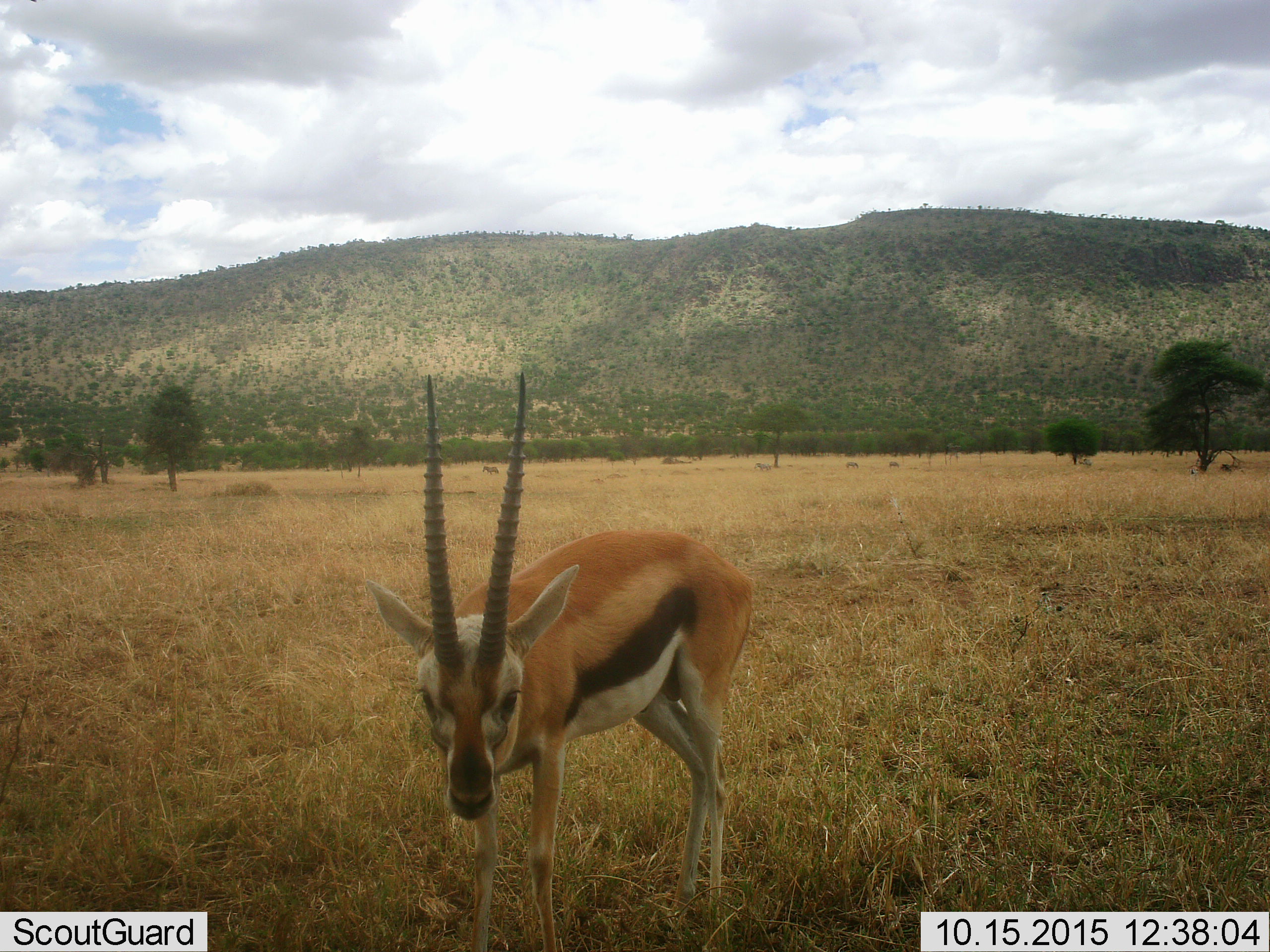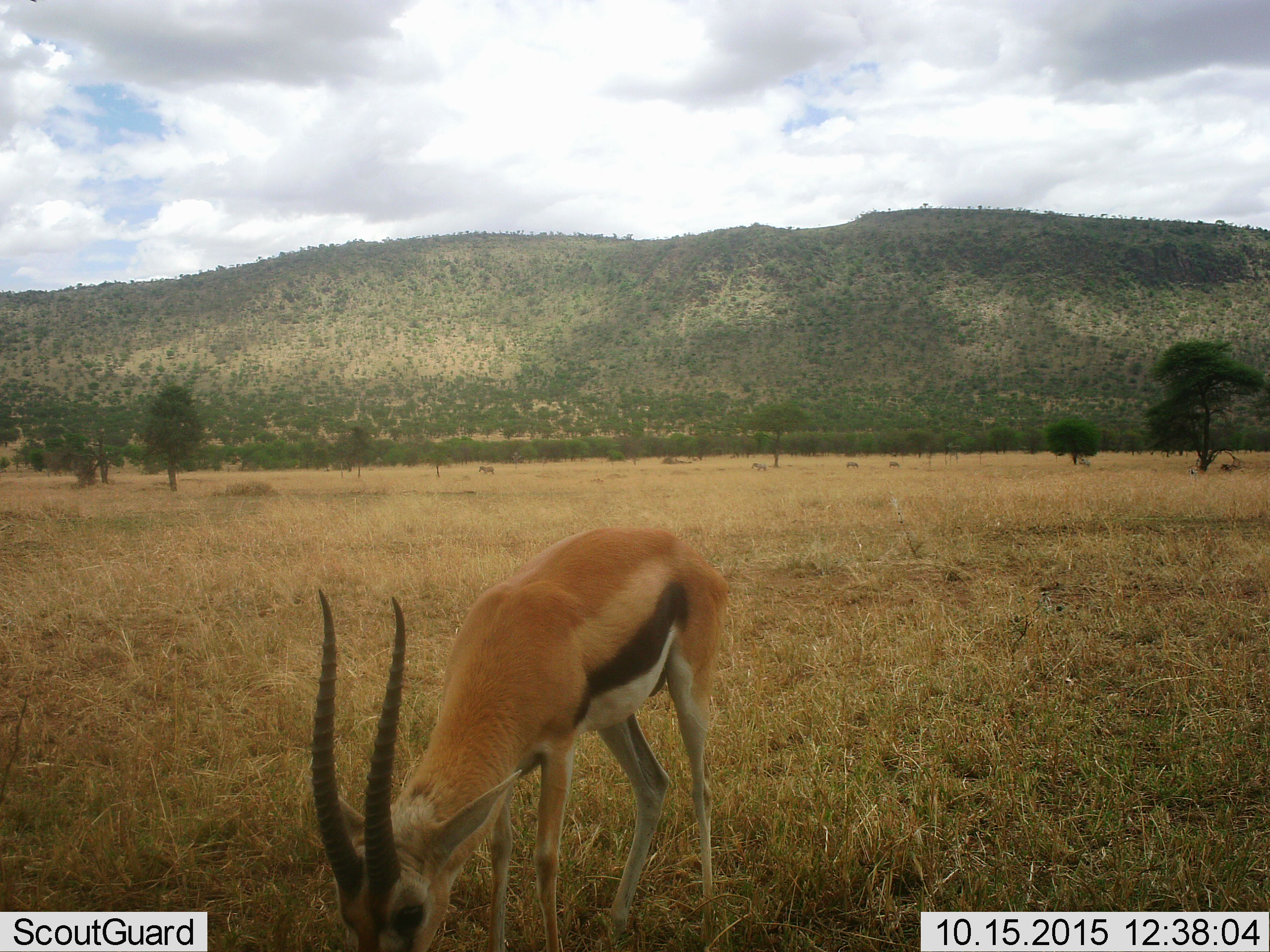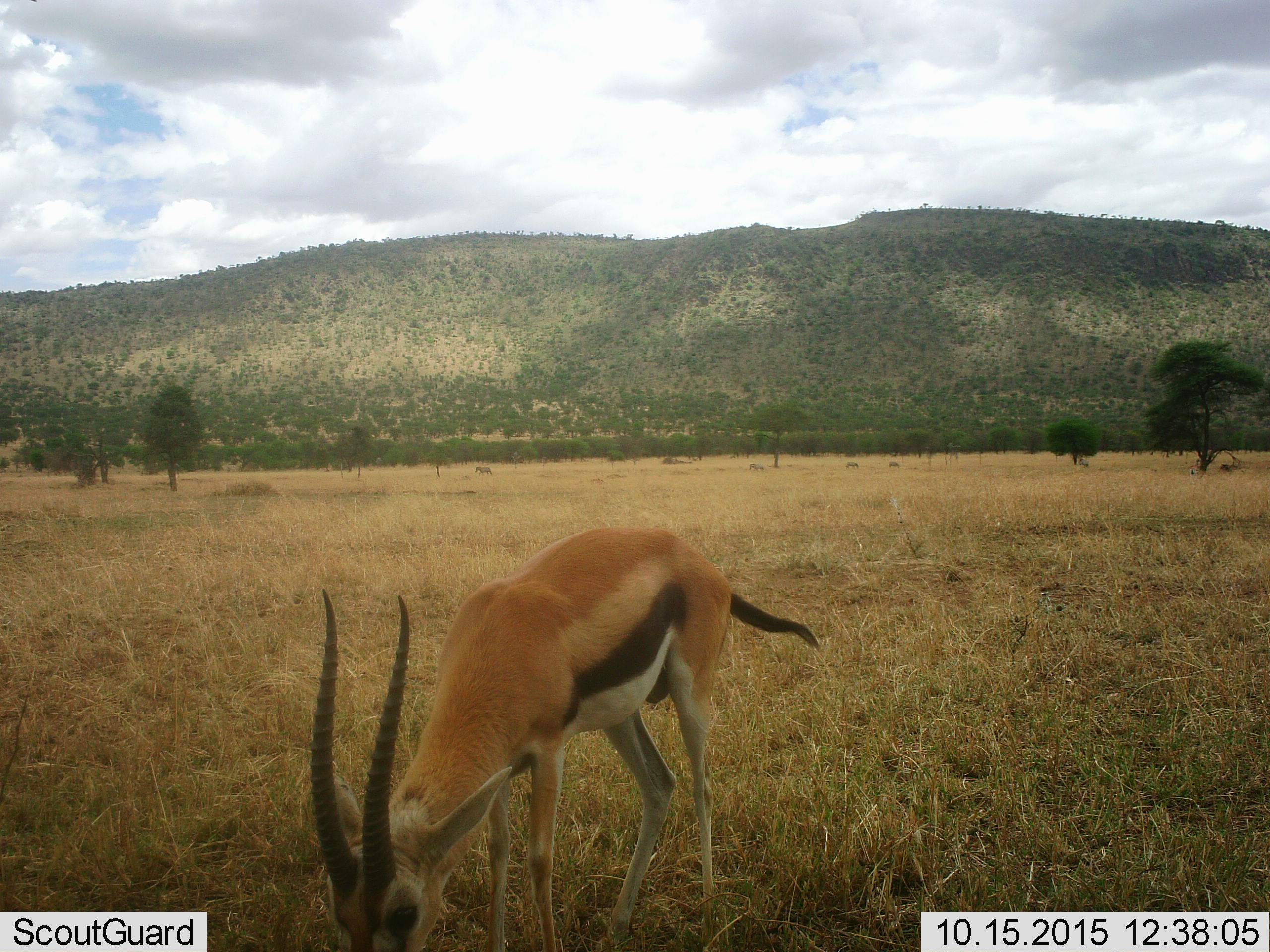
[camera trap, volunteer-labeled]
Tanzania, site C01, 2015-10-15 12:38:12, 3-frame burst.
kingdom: Animalia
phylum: Chordata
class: Mammalia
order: Artiodactyla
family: Bovidae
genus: Eudorcas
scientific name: Eudorcas thomsonii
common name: thomson's gazelle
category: gazellethomsons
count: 1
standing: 79%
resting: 0%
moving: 0%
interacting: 0%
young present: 0%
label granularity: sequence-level